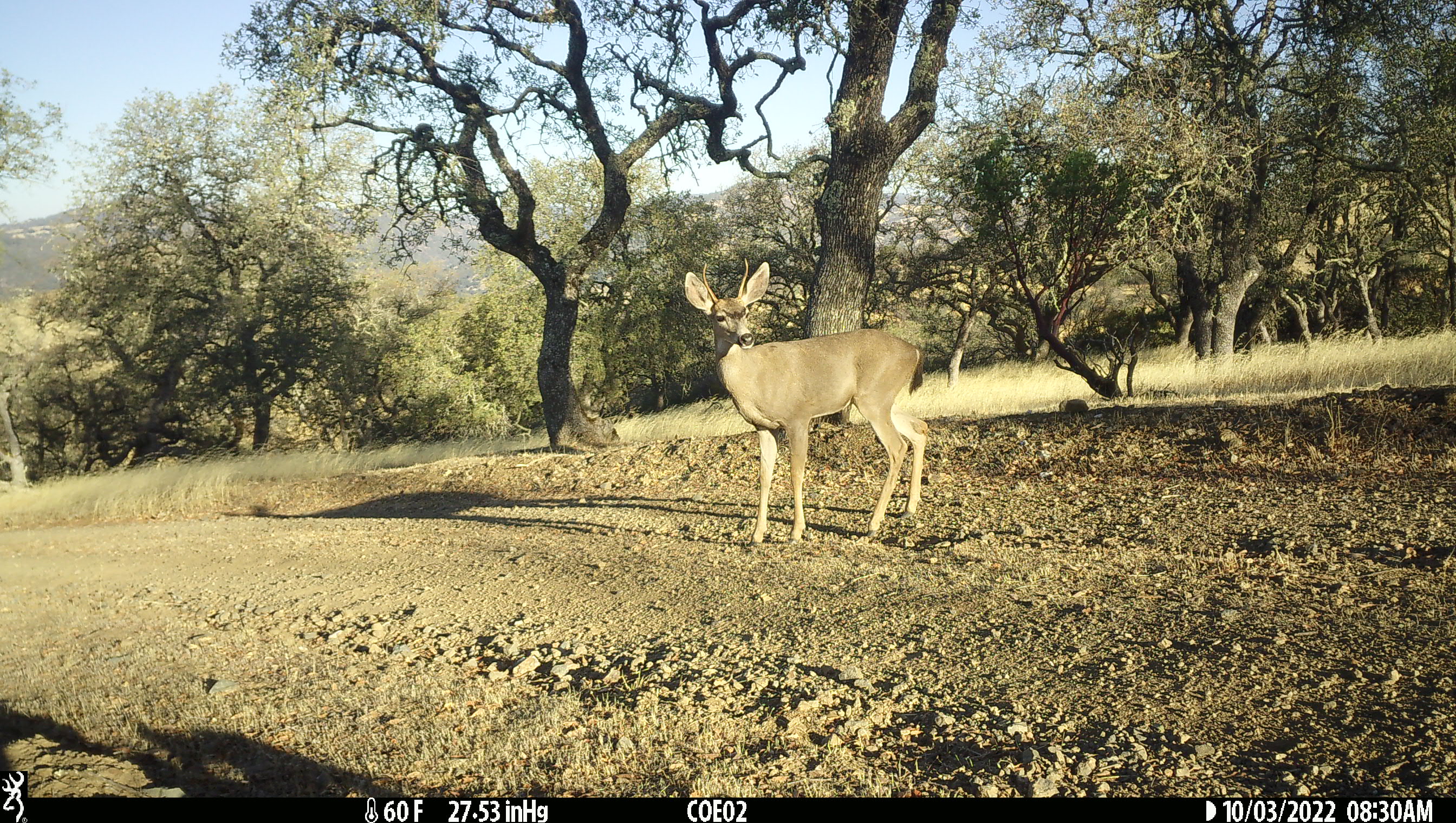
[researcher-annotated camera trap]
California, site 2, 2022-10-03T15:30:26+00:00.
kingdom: Animalia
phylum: Chordata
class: Mammalia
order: Artiodactyla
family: Cervidae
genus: Odocoileus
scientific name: Odocoileus hemionus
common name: mule deer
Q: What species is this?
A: Mule deer (Odocoileus hemionus).